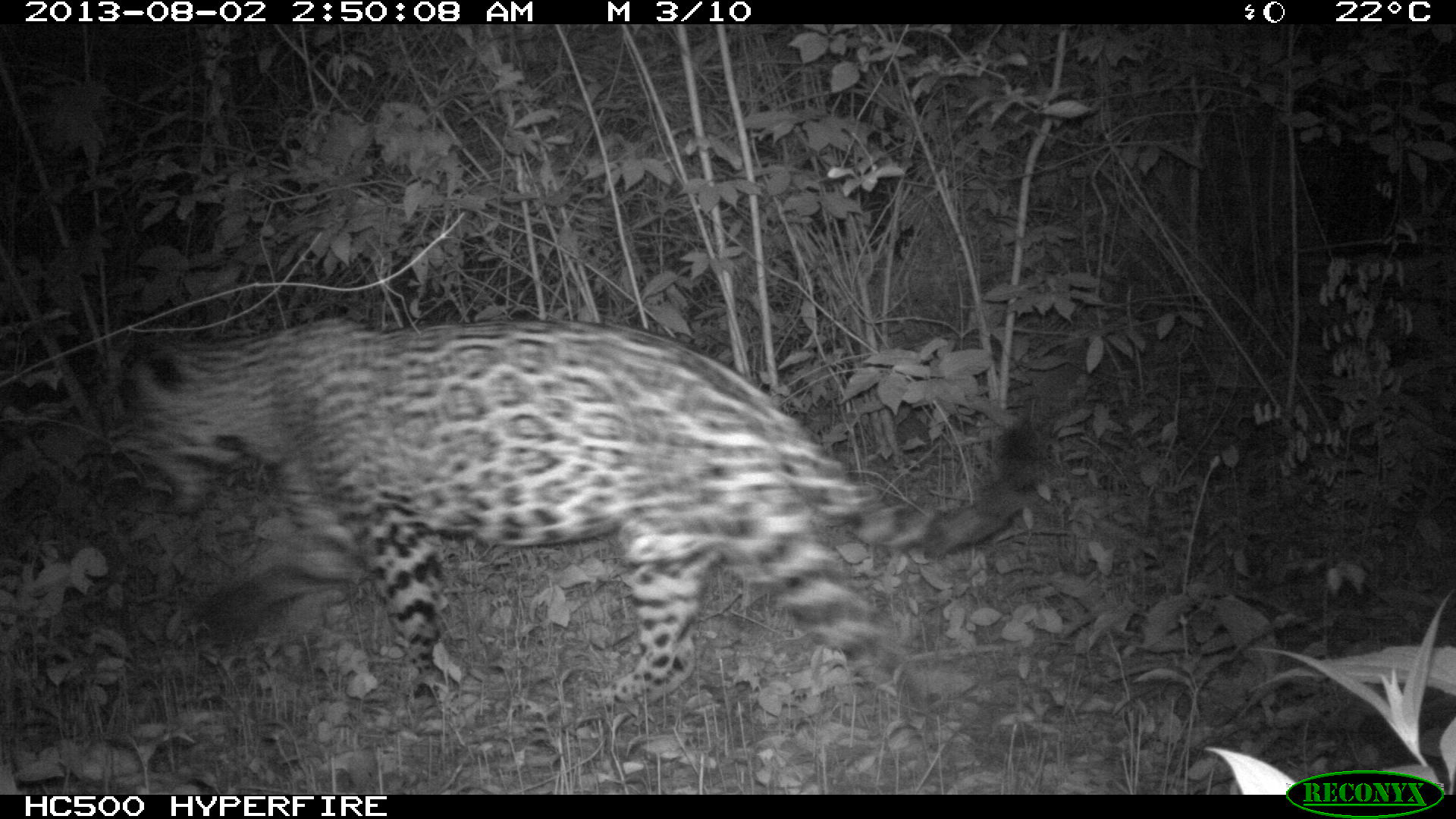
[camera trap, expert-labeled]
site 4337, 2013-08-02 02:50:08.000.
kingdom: Animalia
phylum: Chordata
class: Mammalia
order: Carnivora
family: Felidae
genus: Panthera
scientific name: Panthera onca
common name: jaguar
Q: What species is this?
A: Panthera onca (jaguar).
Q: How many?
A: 1.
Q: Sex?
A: Male.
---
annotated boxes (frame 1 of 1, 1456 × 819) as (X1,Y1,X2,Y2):
panthera onca: (108,317,1046,718)